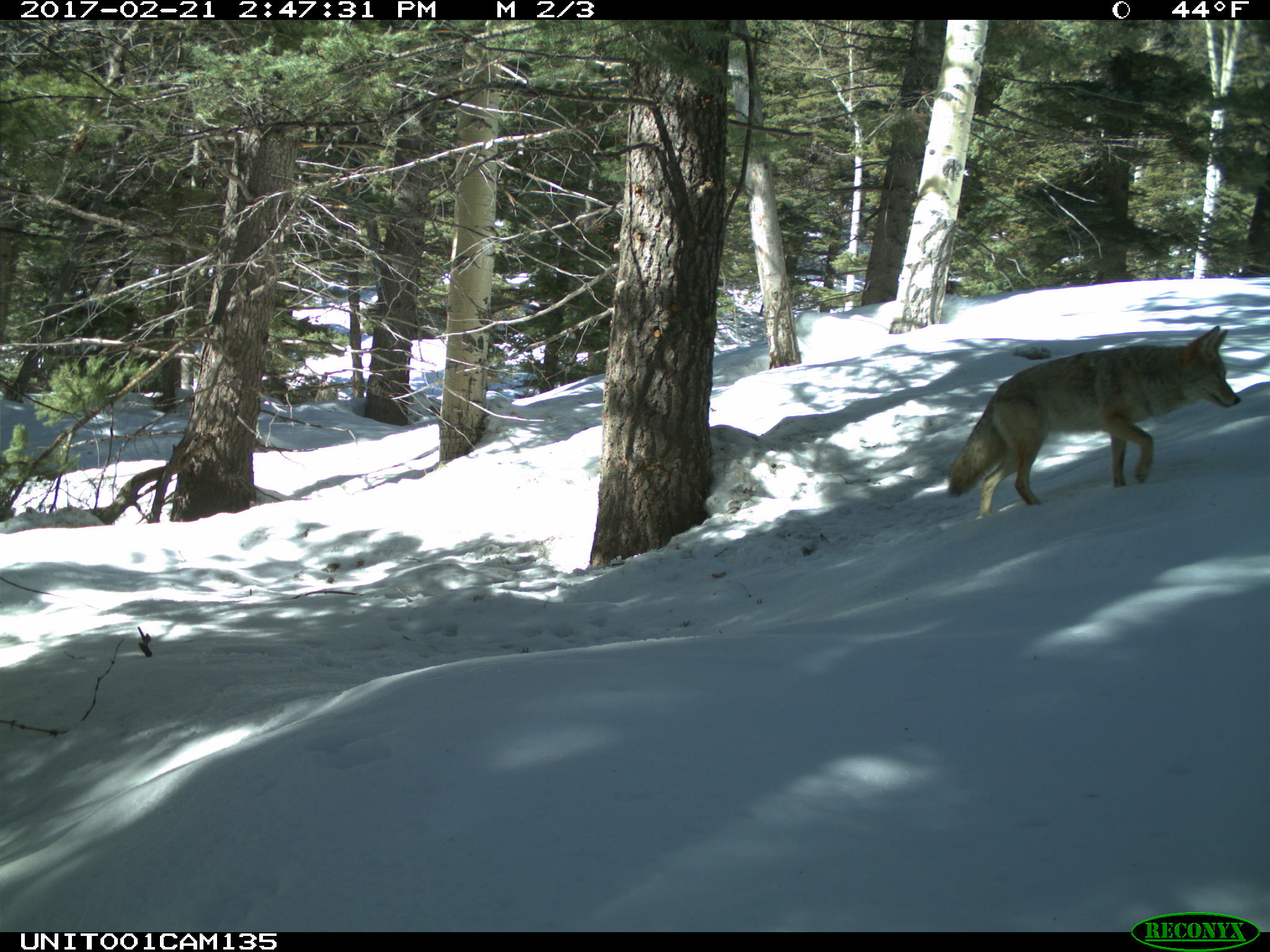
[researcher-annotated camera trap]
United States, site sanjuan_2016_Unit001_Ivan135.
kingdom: Animalia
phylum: Chordata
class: Mammalia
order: Carnivora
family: Canidae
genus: Canis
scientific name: Canis latrans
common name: coyote